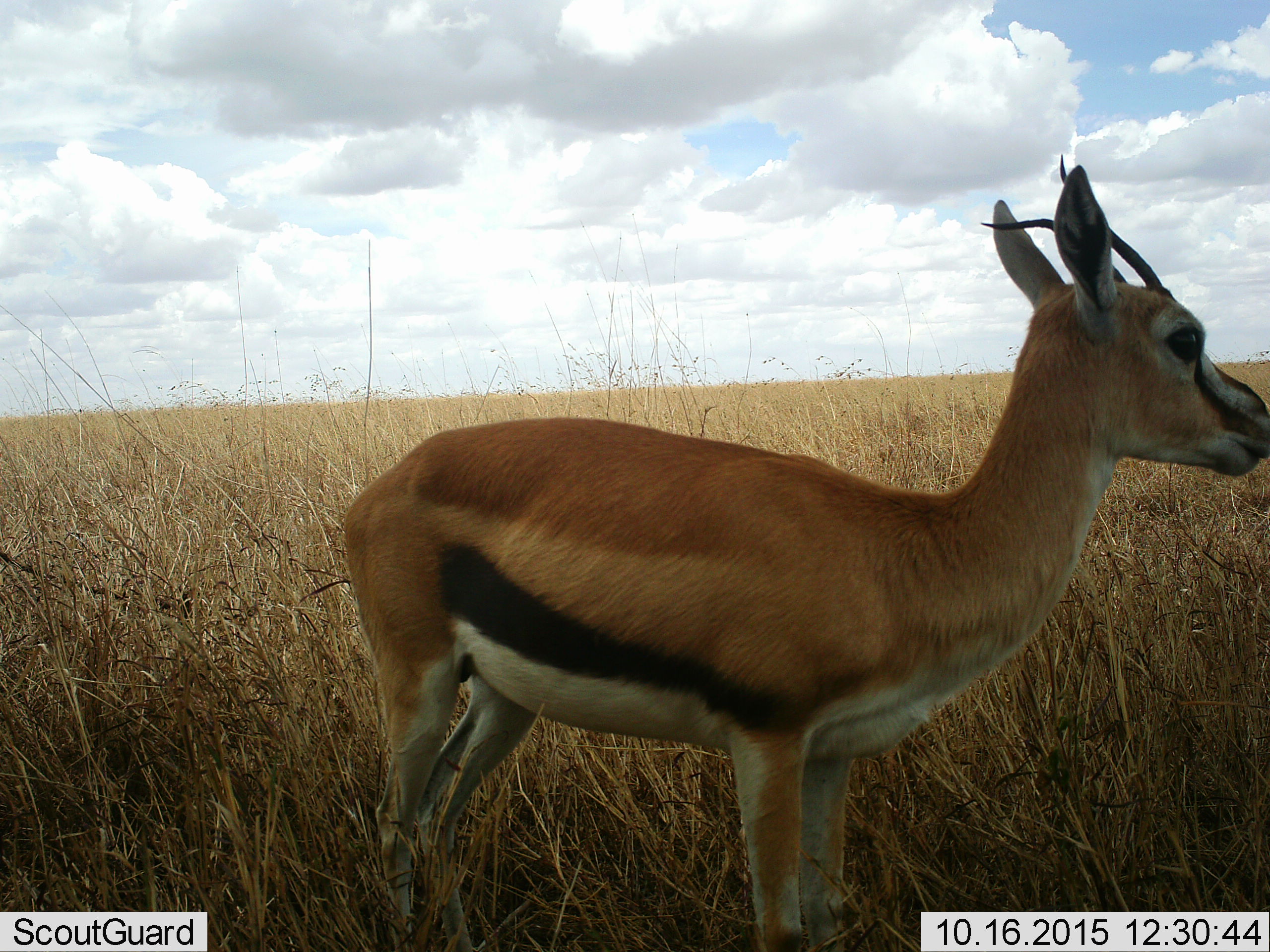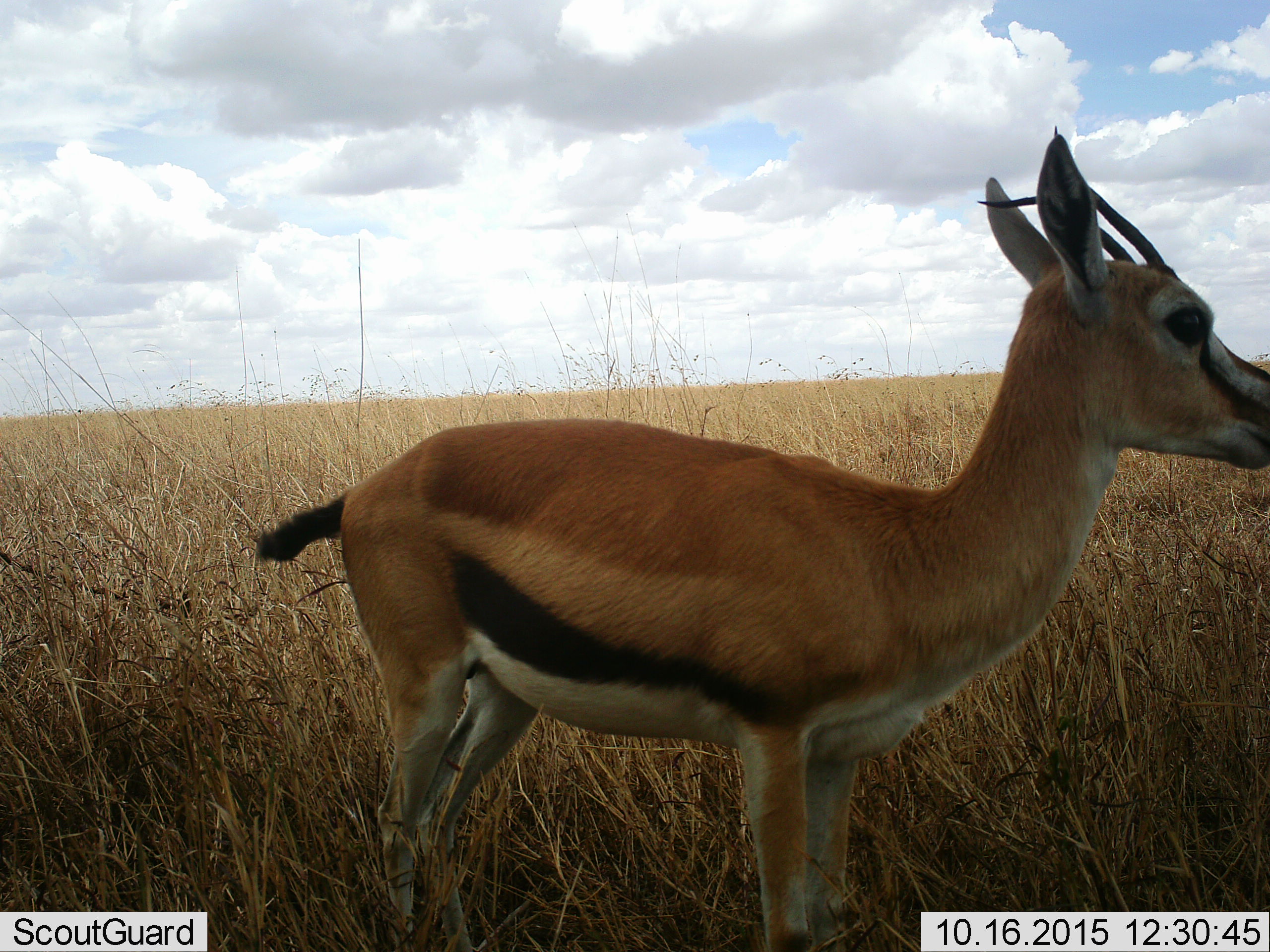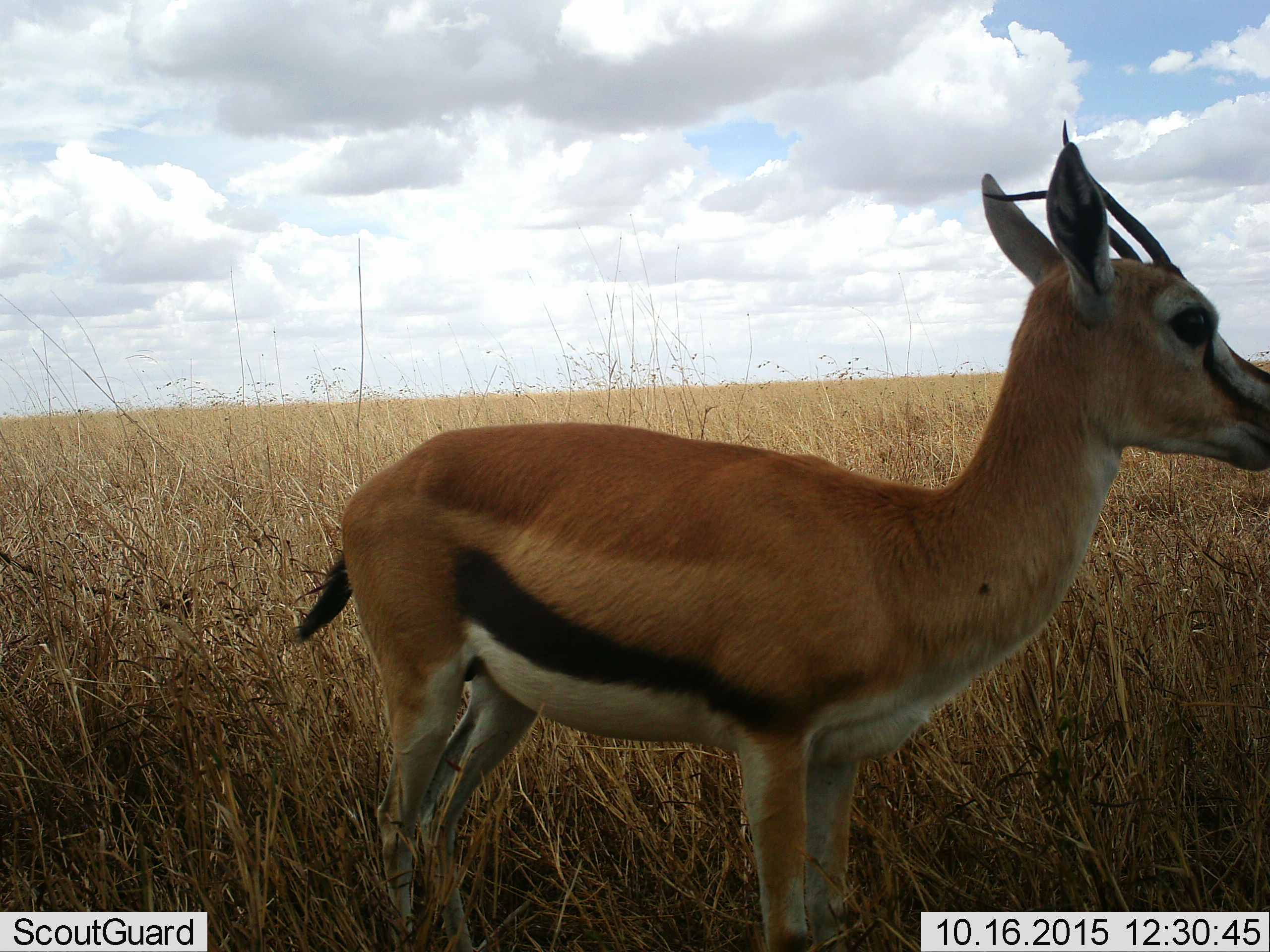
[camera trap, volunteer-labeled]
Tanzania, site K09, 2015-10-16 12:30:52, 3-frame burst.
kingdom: Animalia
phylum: Chordata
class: Mammalia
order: Artiodactyla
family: Bovidae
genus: Eudorcas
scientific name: Eudorcas thomsonii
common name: thomson's gazelle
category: gazellethomsons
Gazellethomsons (thomson's gazelle) (Eudorcas thomsonii), count 1. Behavior (volunteer vote fractions): standing 100%, resting 0%, moving 0%, interacting 0%. Young present (vote fraction): 0%. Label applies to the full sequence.